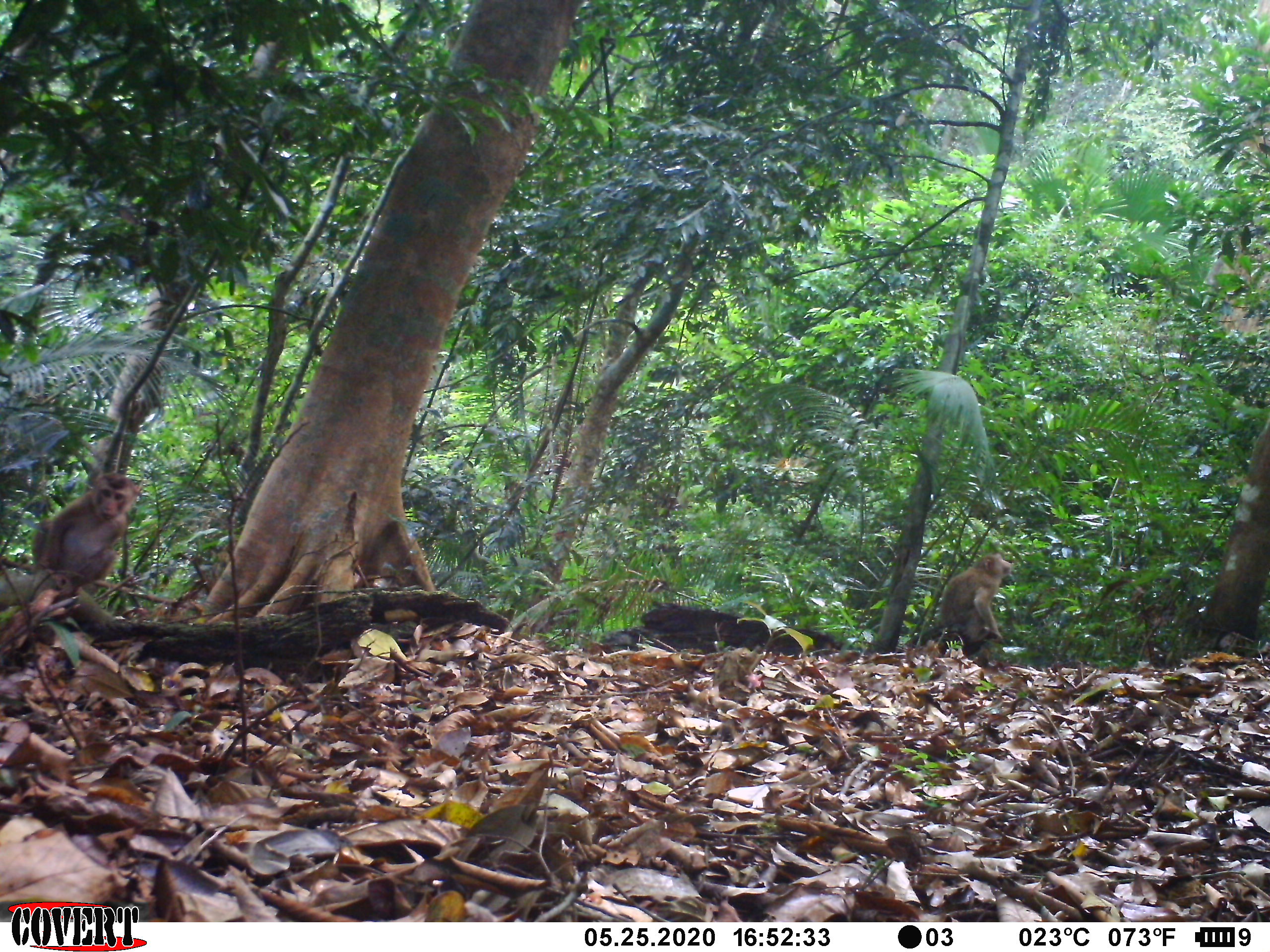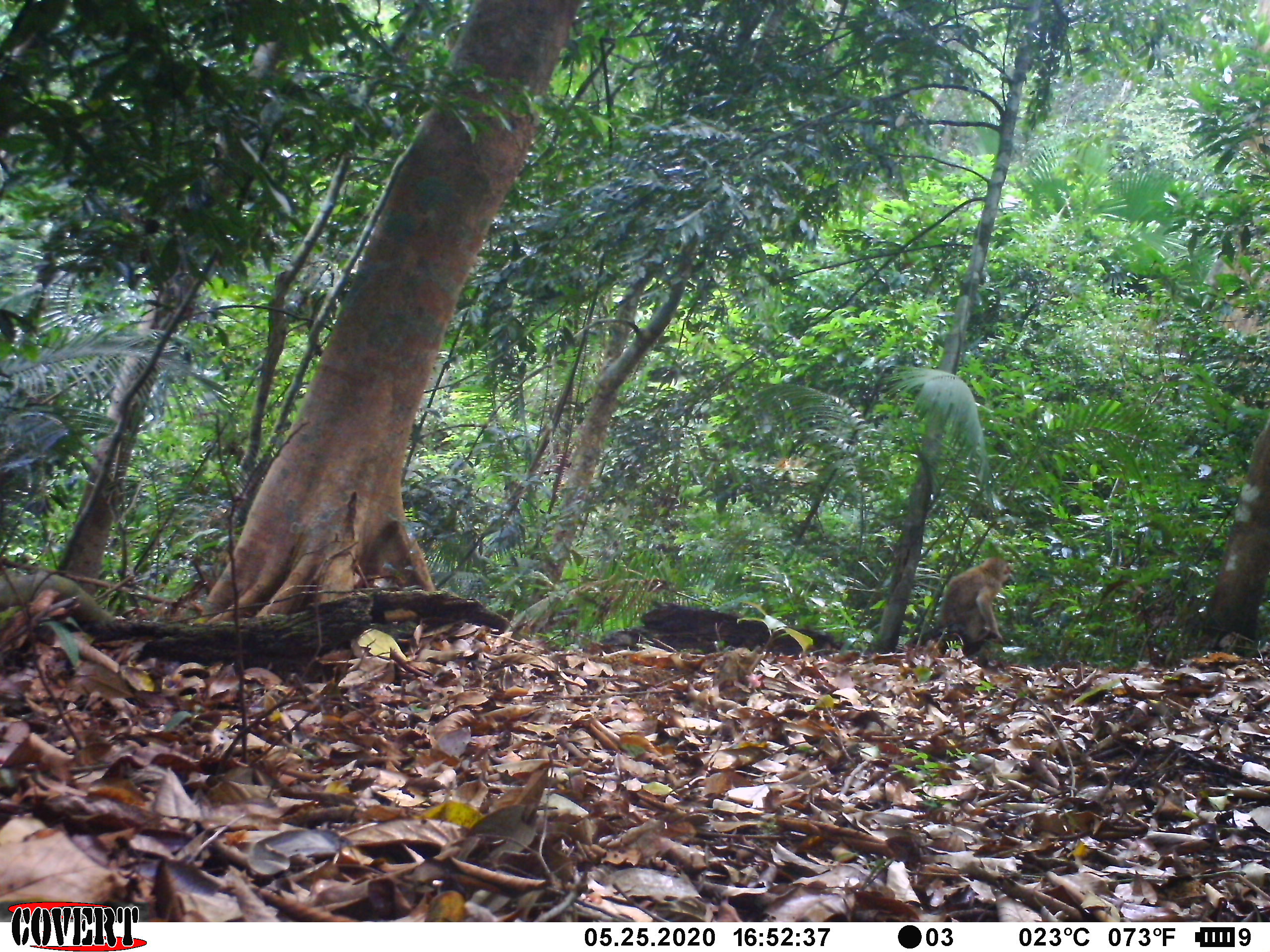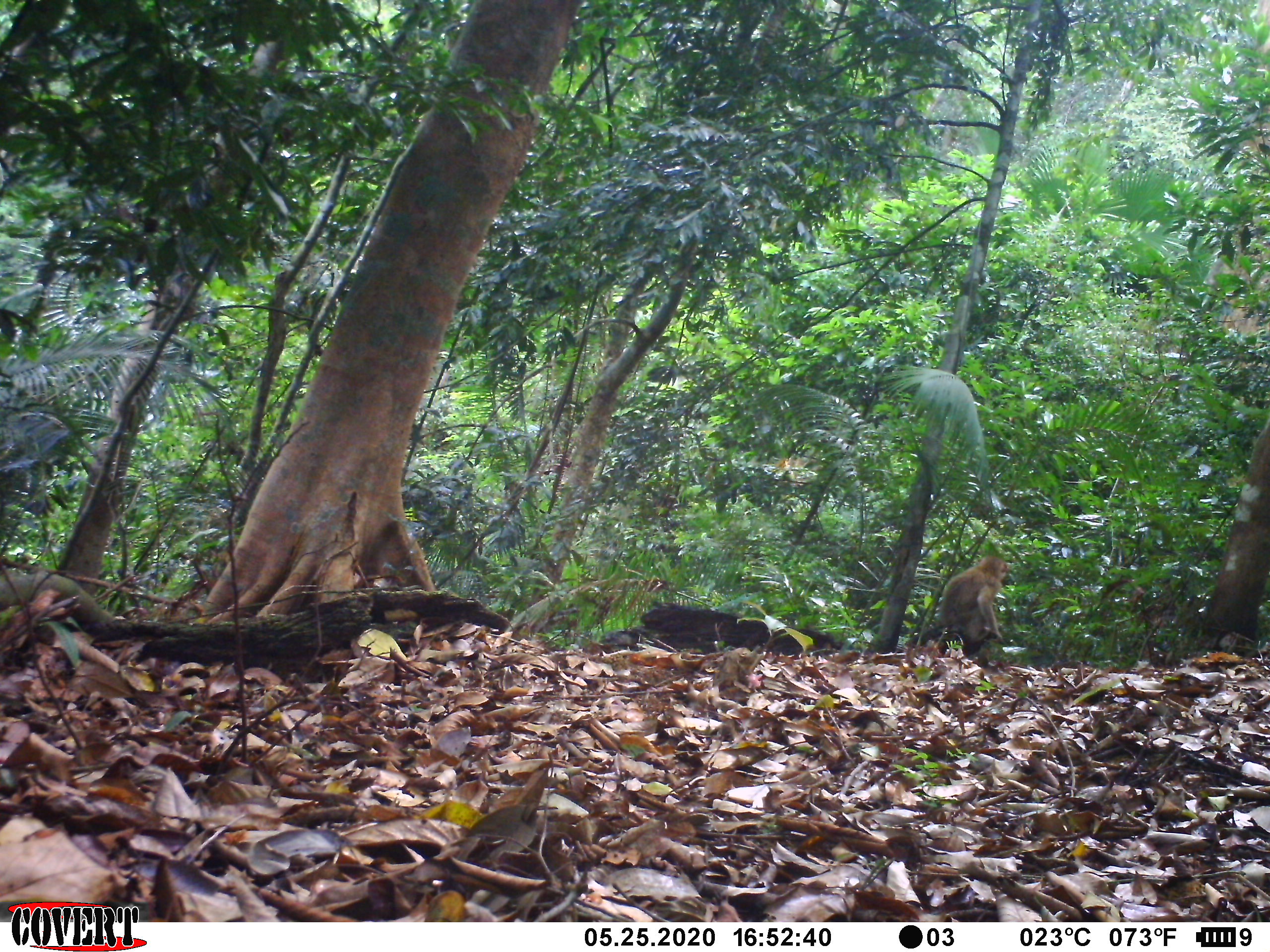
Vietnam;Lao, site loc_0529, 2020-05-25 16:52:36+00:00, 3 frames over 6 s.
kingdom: Animalia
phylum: Chordata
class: Mammalia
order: Primates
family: Cercopithecidae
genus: Macaca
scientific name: Macaca nemestrina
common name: pig-tailed macaque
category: pig tailed macaque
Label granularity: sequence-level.